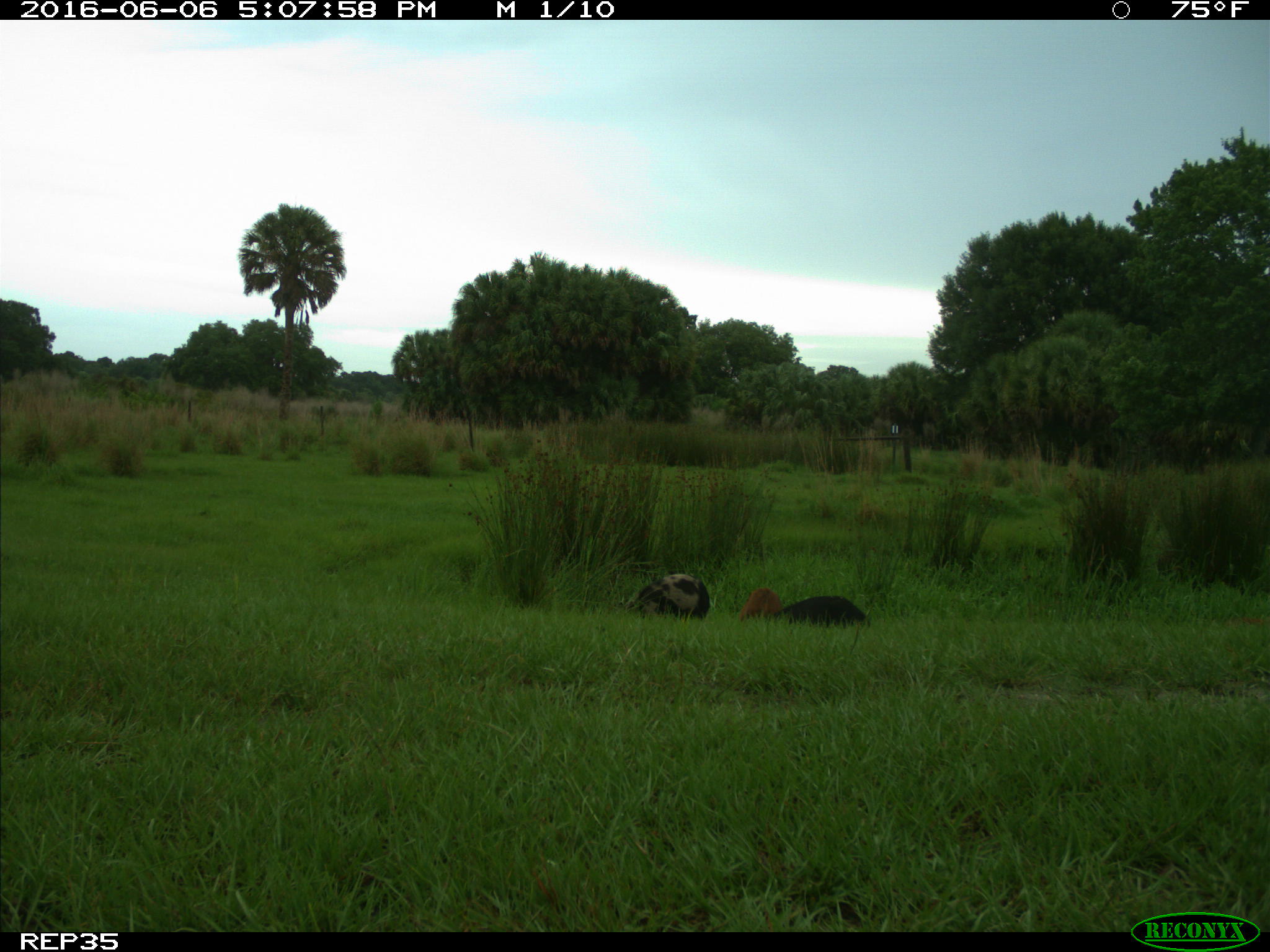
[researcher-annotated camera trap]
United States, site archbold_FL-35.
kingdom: Animalia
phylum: Chordata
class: Mammalia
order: Artiodactyla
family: Suidae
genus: Sus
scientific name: Sus scrofa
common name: wild boar